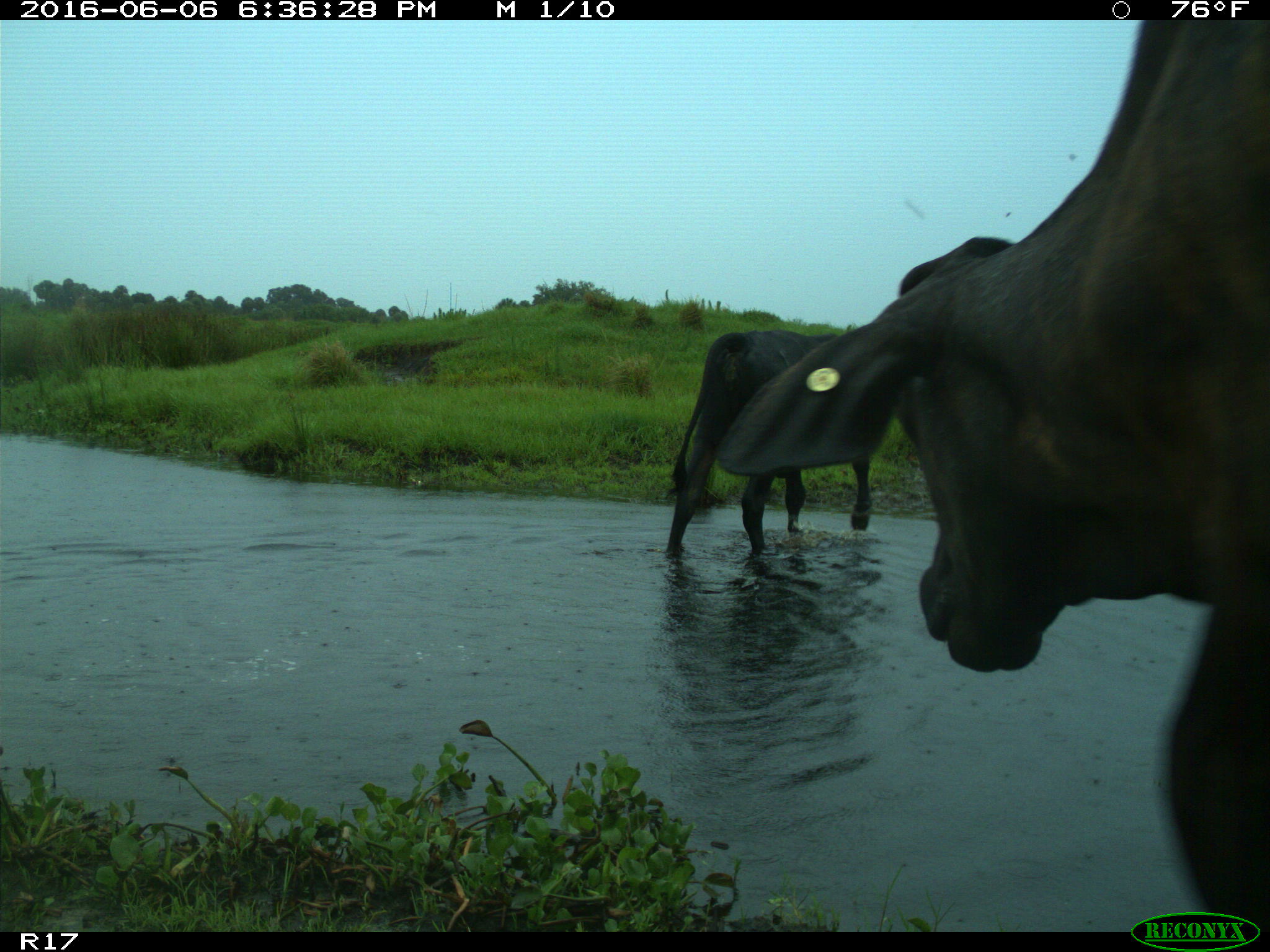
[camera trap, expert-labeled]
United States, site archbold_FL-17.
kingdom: Animalia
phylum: Chordata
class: Mammalia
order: Artiodactyla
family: Bovidae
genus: Bos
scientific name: Bos taurus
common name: domestic cow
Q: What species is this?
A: Bos taurus (domestic cow).